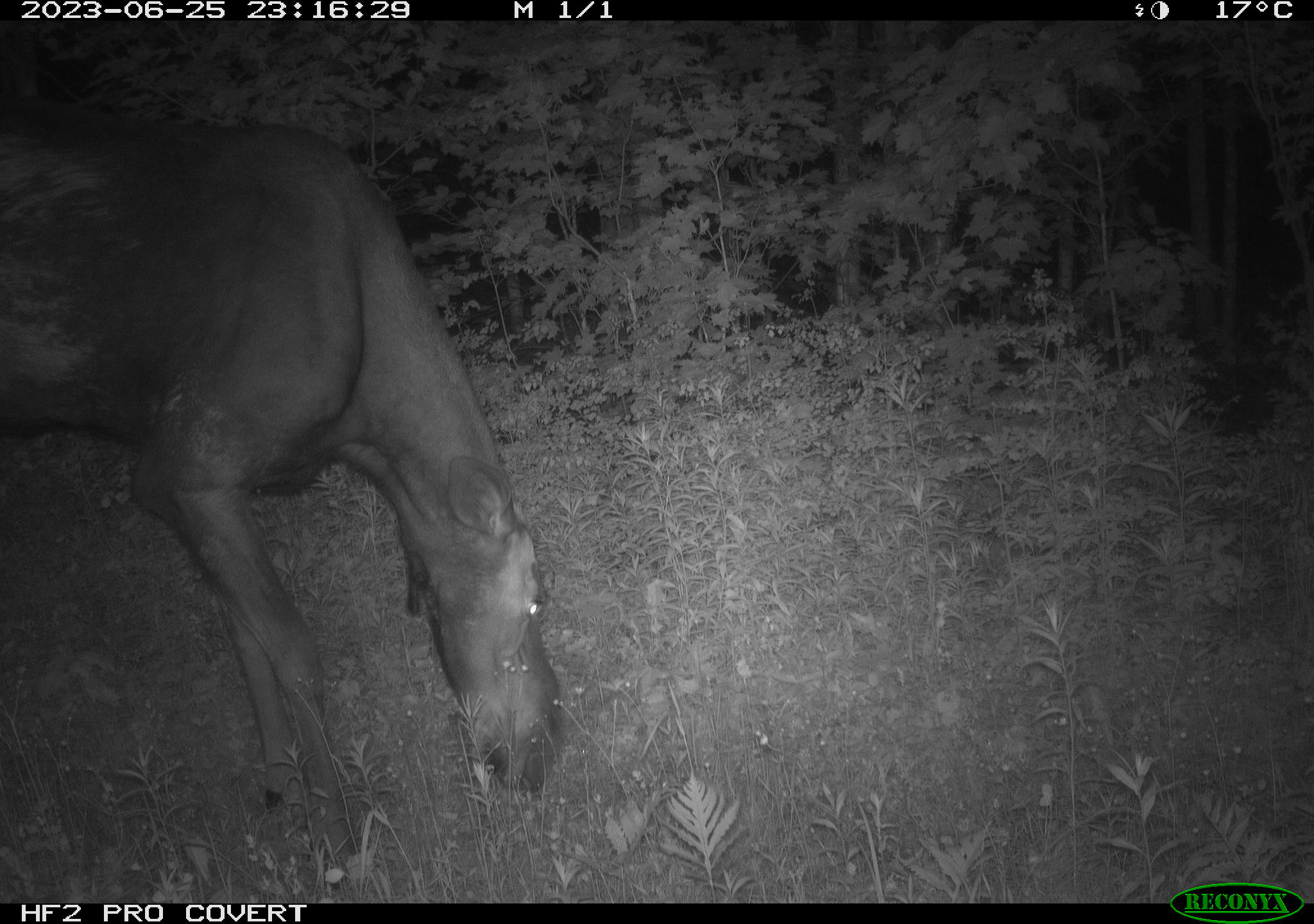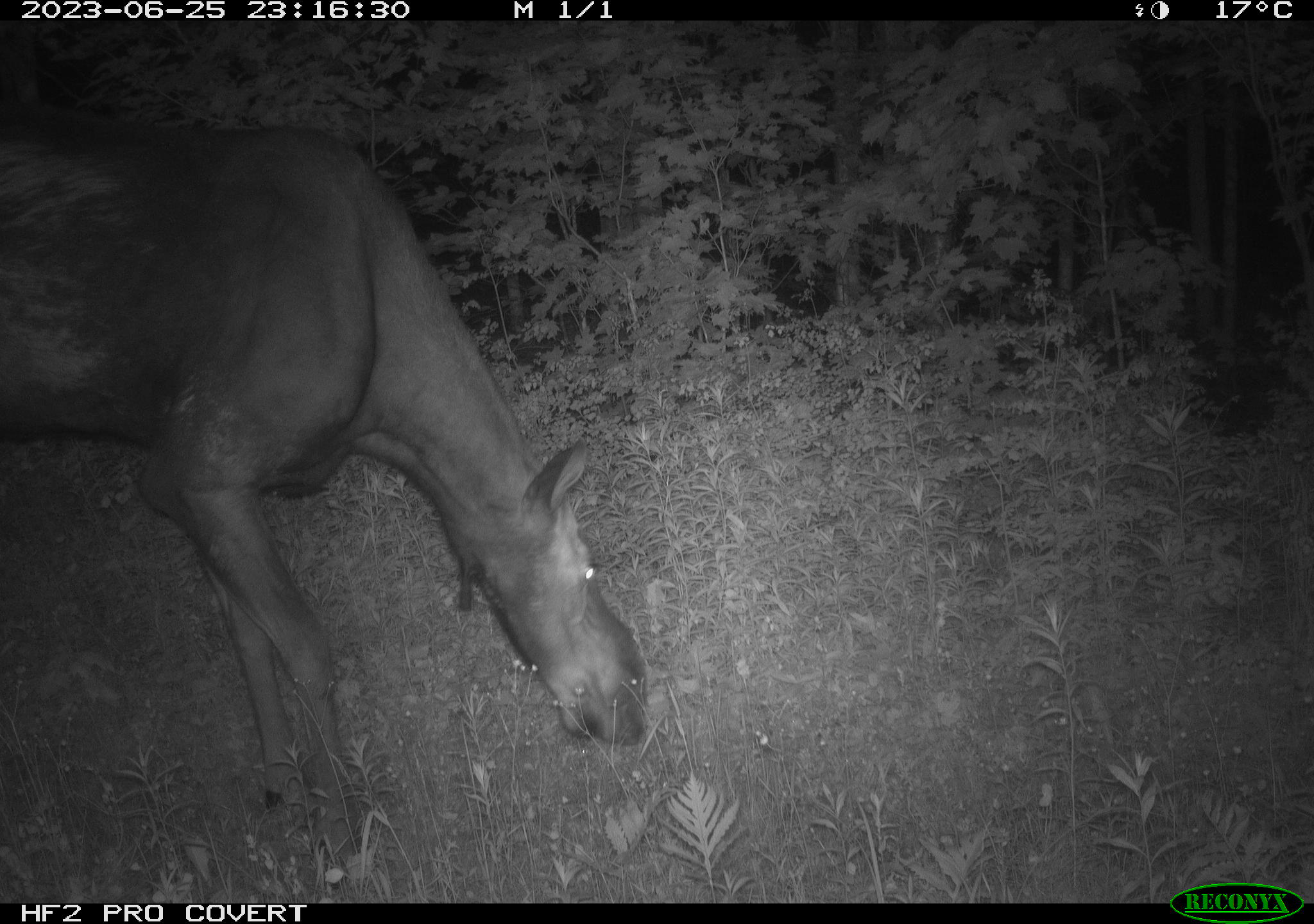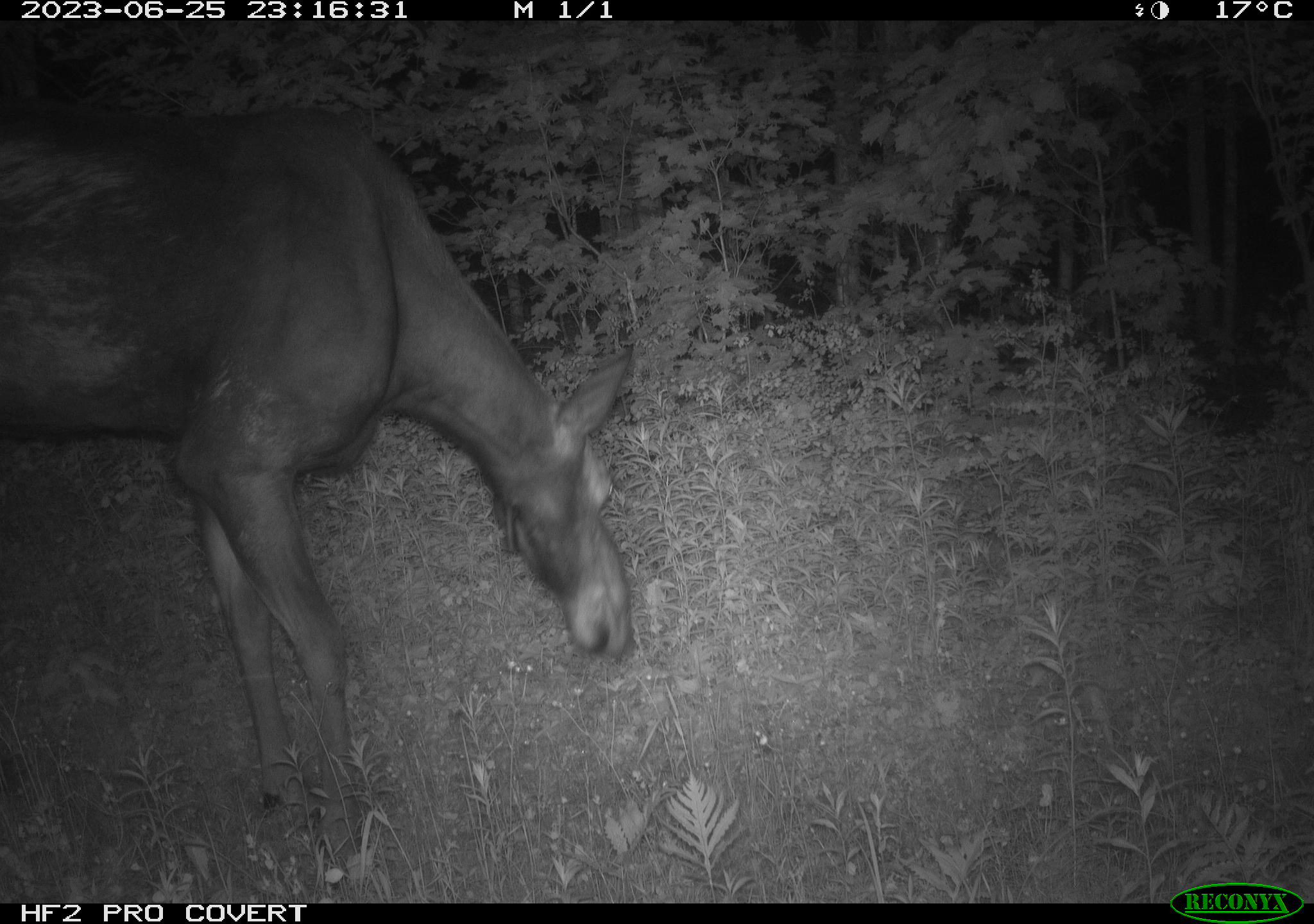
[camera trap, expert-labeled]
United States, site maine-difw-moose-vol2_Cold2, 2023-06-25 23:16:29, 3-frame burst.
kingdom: Animalia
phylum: Chordata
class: Mammalia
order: Artiodactyla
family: Cervidae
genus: Alces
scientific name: Alces alces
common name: moose